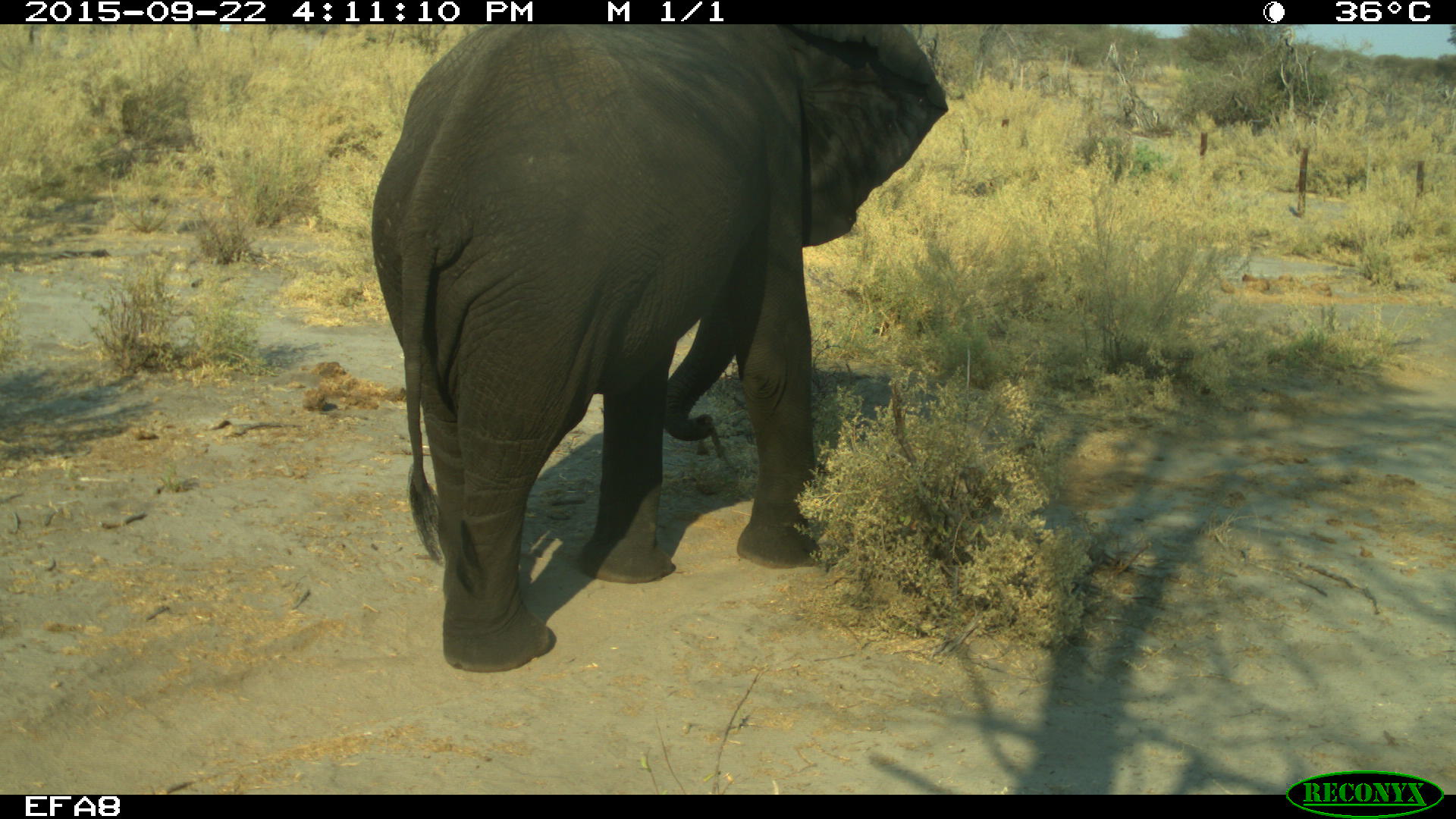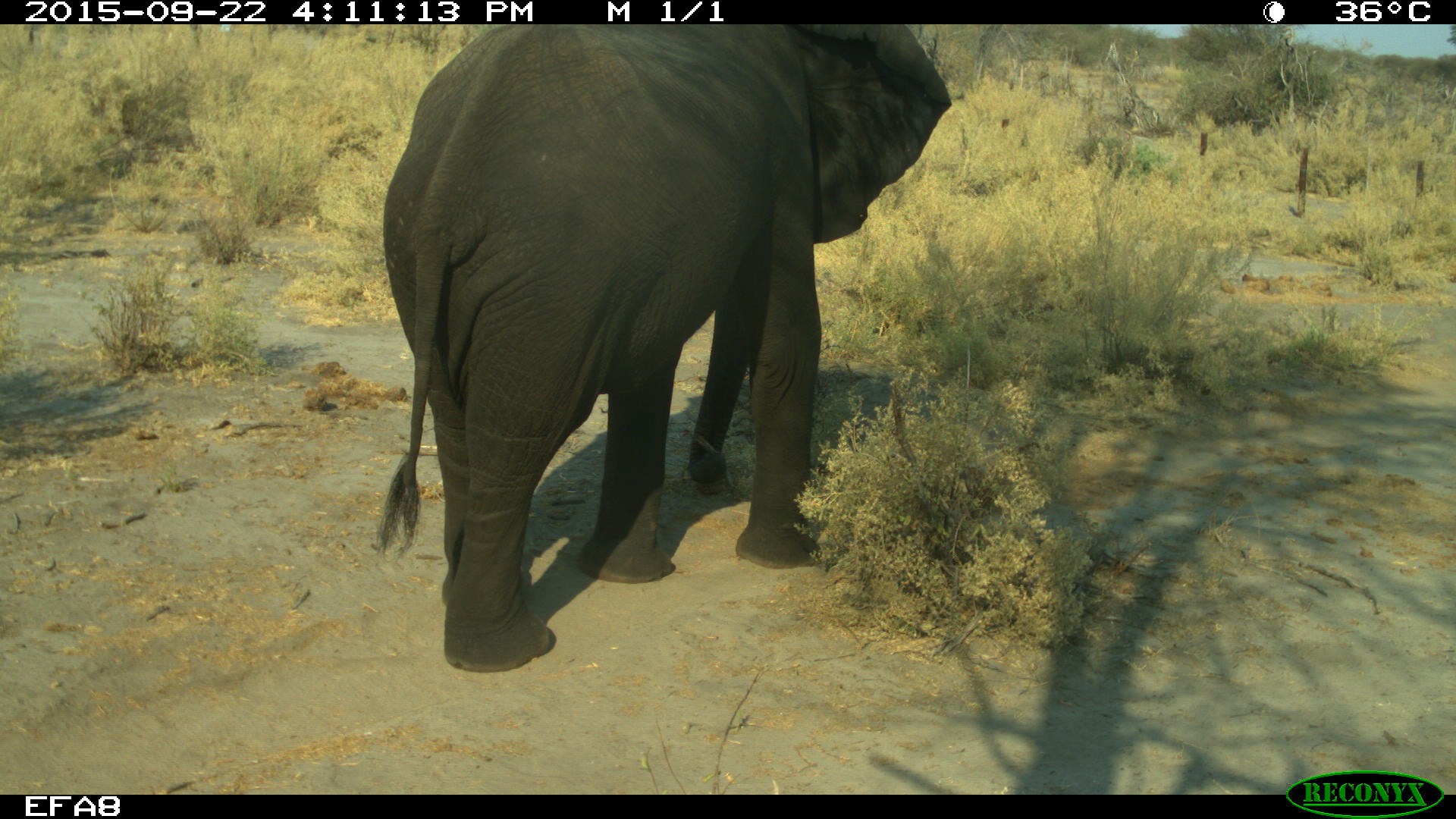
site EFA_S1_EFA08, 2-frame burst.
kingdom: Animalia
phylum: Chordata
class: Mammalia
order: Proboscidea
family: Elephantidae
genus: Loxodonta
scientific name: Loxodonta africana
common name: african bush elephant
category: elephant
Elephant (african bush elephant) (Loxodonta africana), count 1. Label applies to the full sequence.